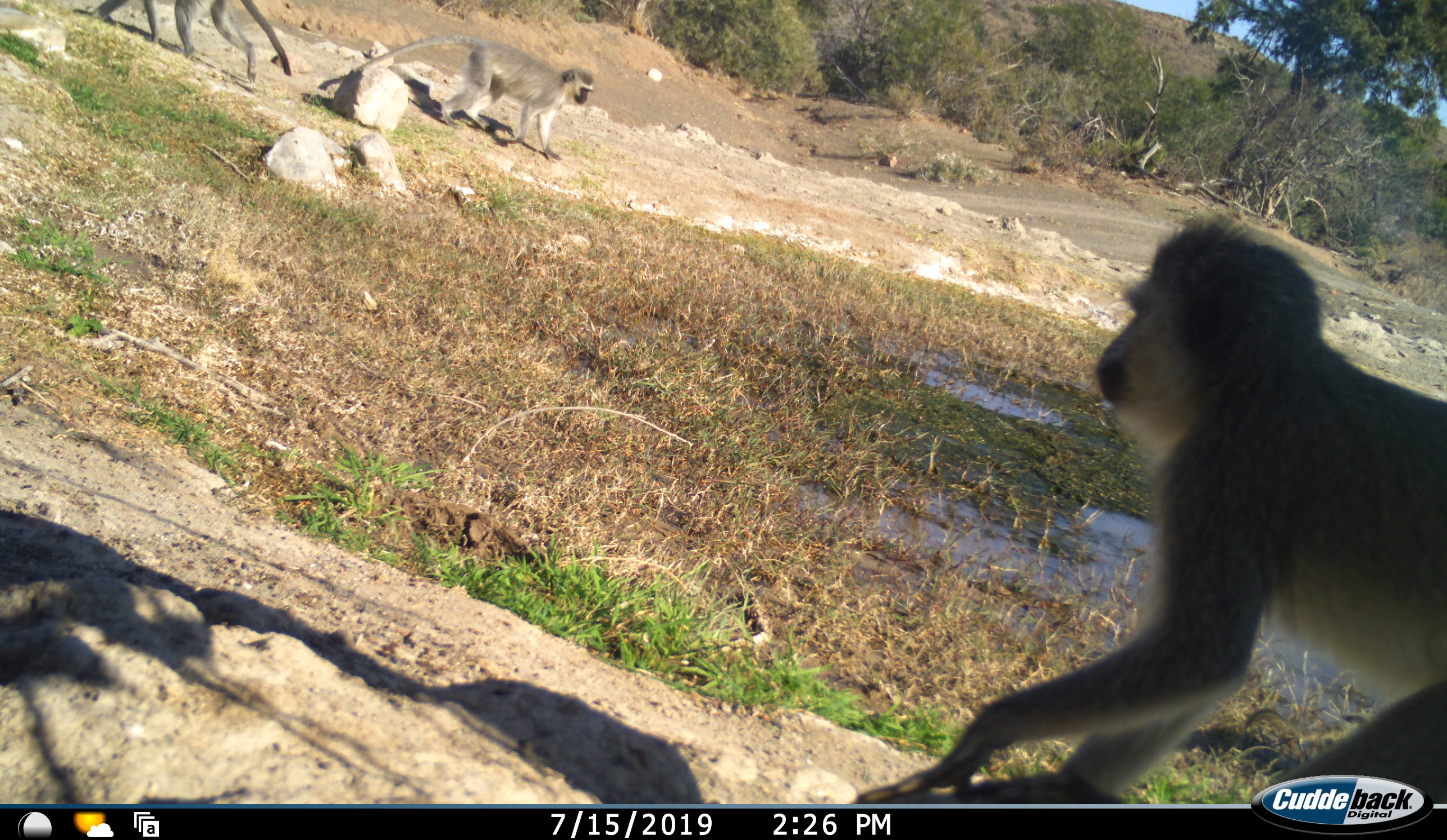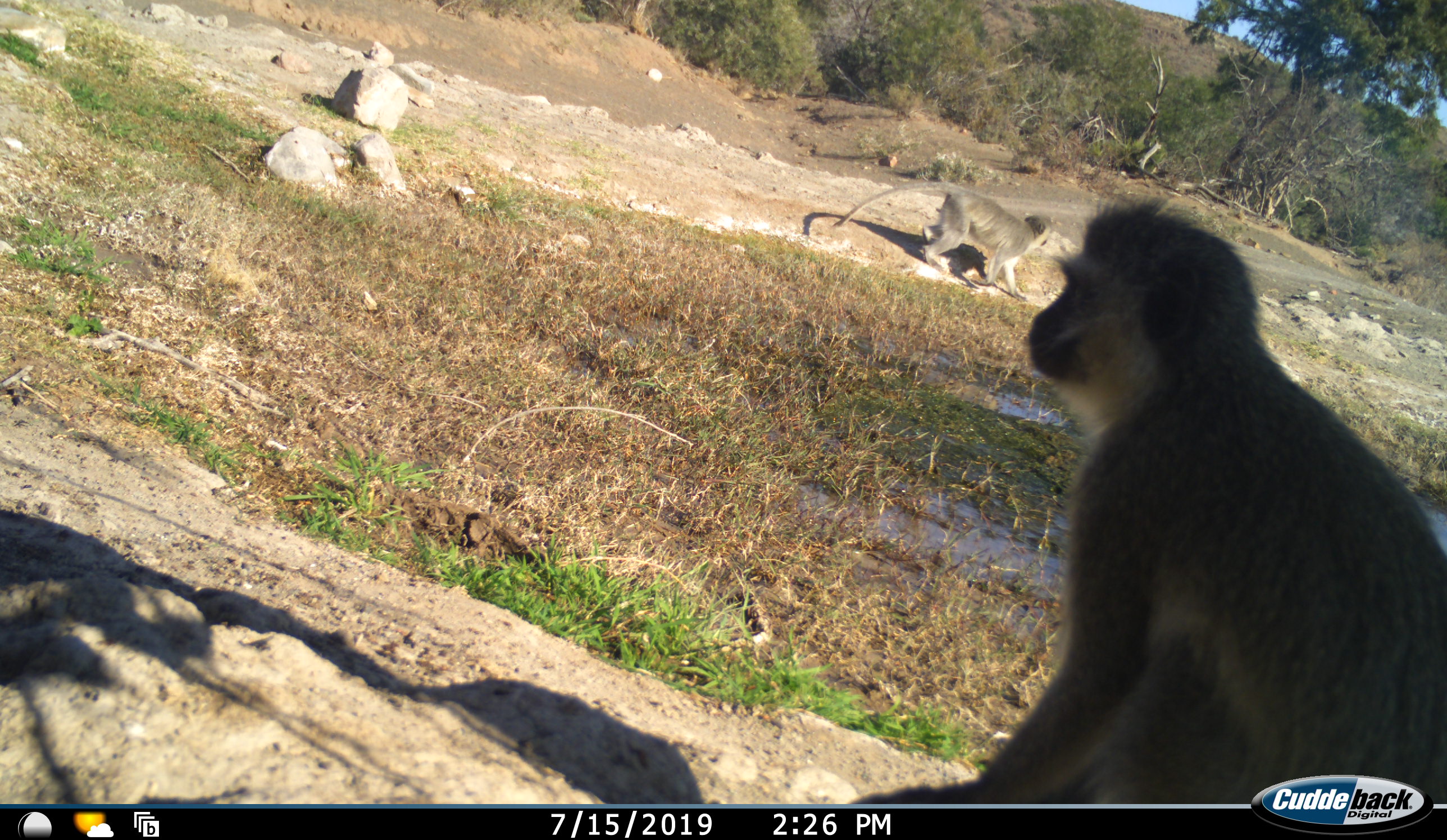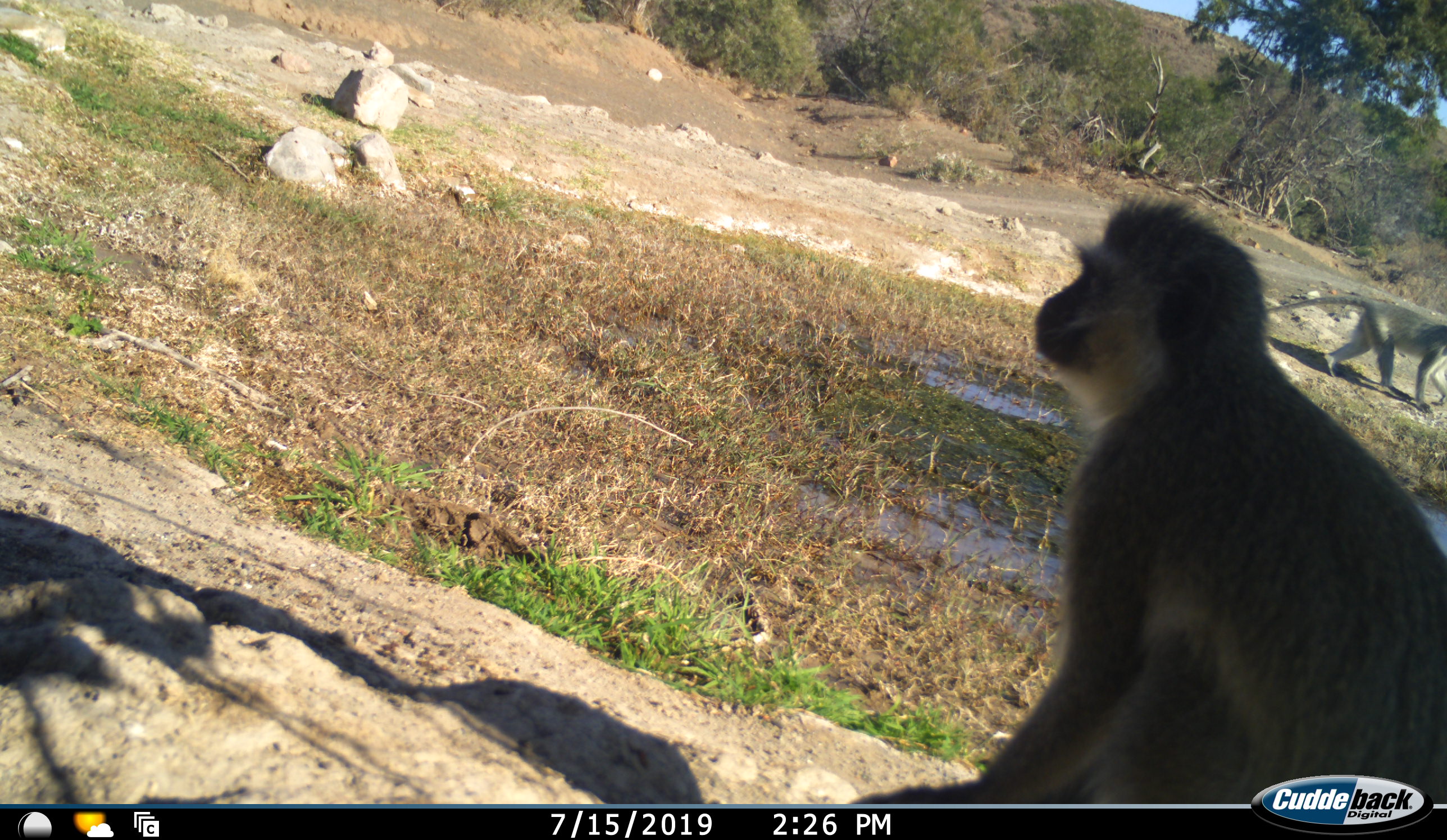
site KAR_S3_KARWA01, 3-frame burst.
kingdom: Animalia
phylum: Chordata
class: Mammalia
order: Primates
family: Cercopithecidae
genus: Chlorocebus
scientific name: Chlorocebus pygerythrus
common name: vervet monkey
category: monkeyvervet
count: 3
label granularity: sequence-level